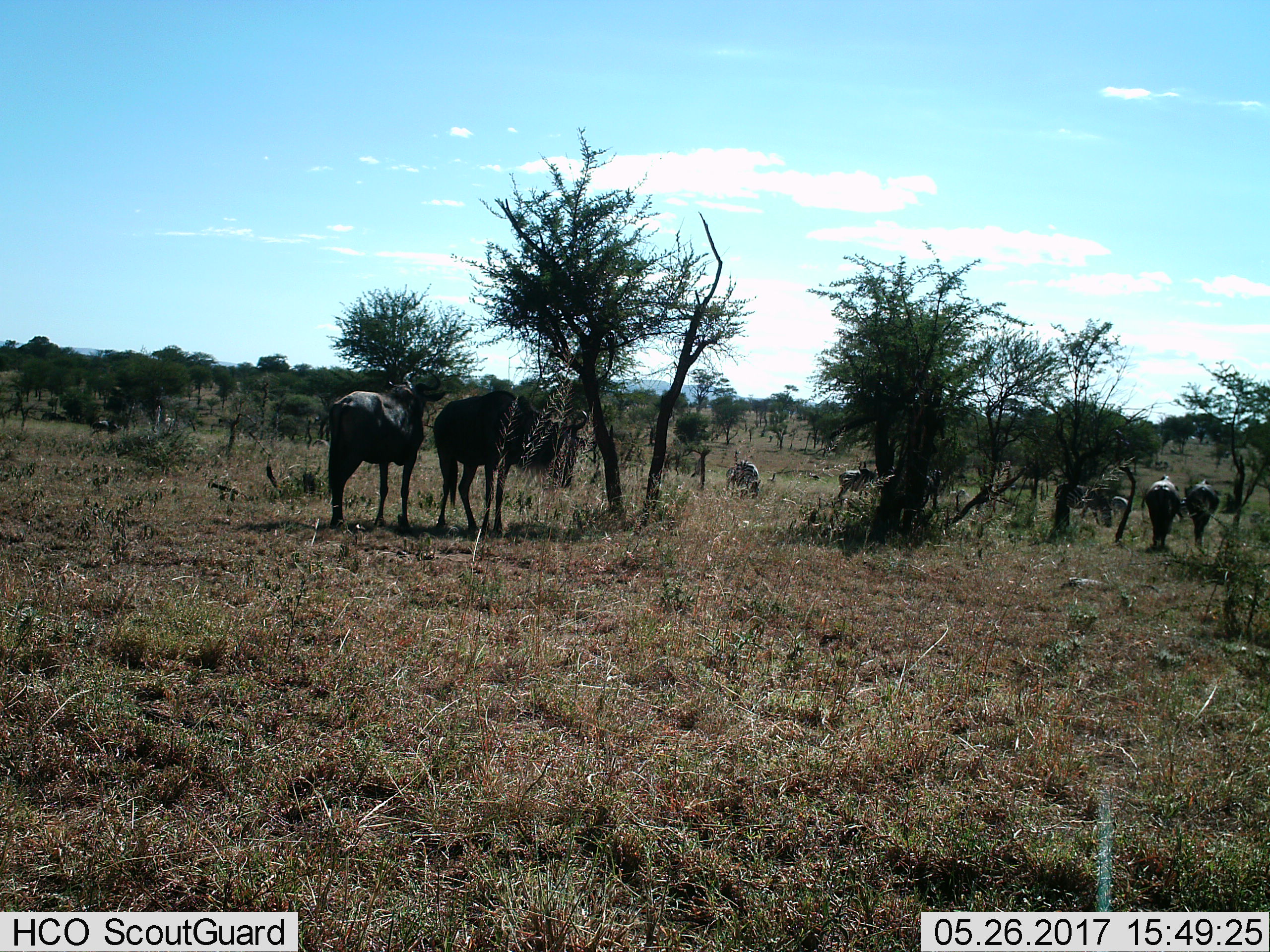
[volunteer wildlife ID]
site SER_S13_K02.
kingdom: Animalia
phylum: Chordata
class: Mammalia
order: Artiodactyla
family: Bovidae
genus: Connochaetes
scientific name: Connochaetes taurinus taurinus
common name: blue wildebeest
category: wildebeestblue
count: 5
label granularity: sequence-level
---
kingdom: Animalia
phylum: Chordata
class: Mammalia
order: Perissodactyla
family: Equidae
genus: Equus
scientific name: Equus quagga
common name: plains zebra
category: zebraplains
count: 4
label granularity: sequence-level